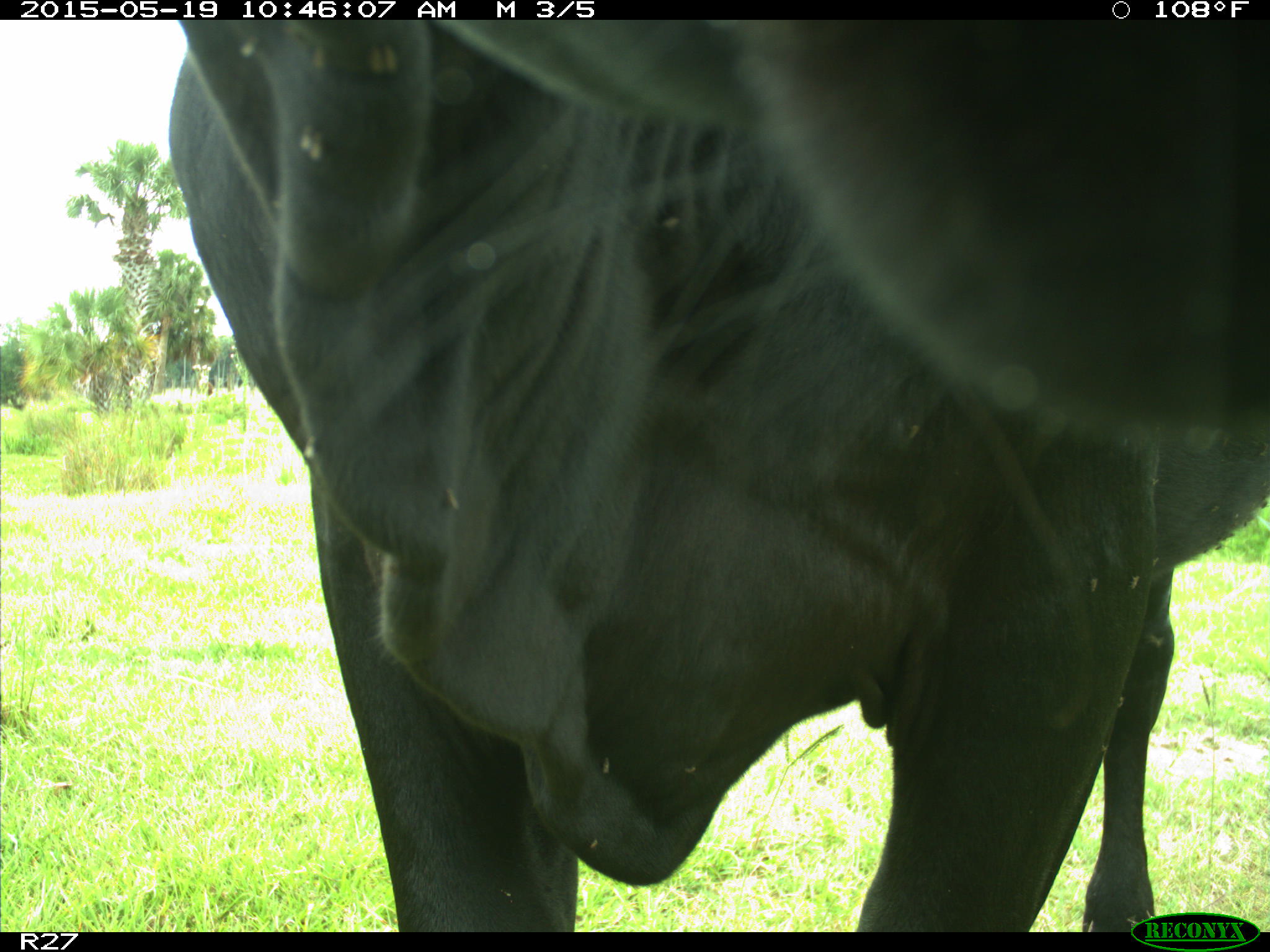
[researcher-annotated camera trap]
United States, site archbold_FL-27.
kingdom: Animalia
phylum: Chordata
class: Mammalia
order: Artiodactyla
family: Bovidae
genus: Bos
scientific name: Bos taurus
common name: domestic cow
Bos taurus (domestic cow).